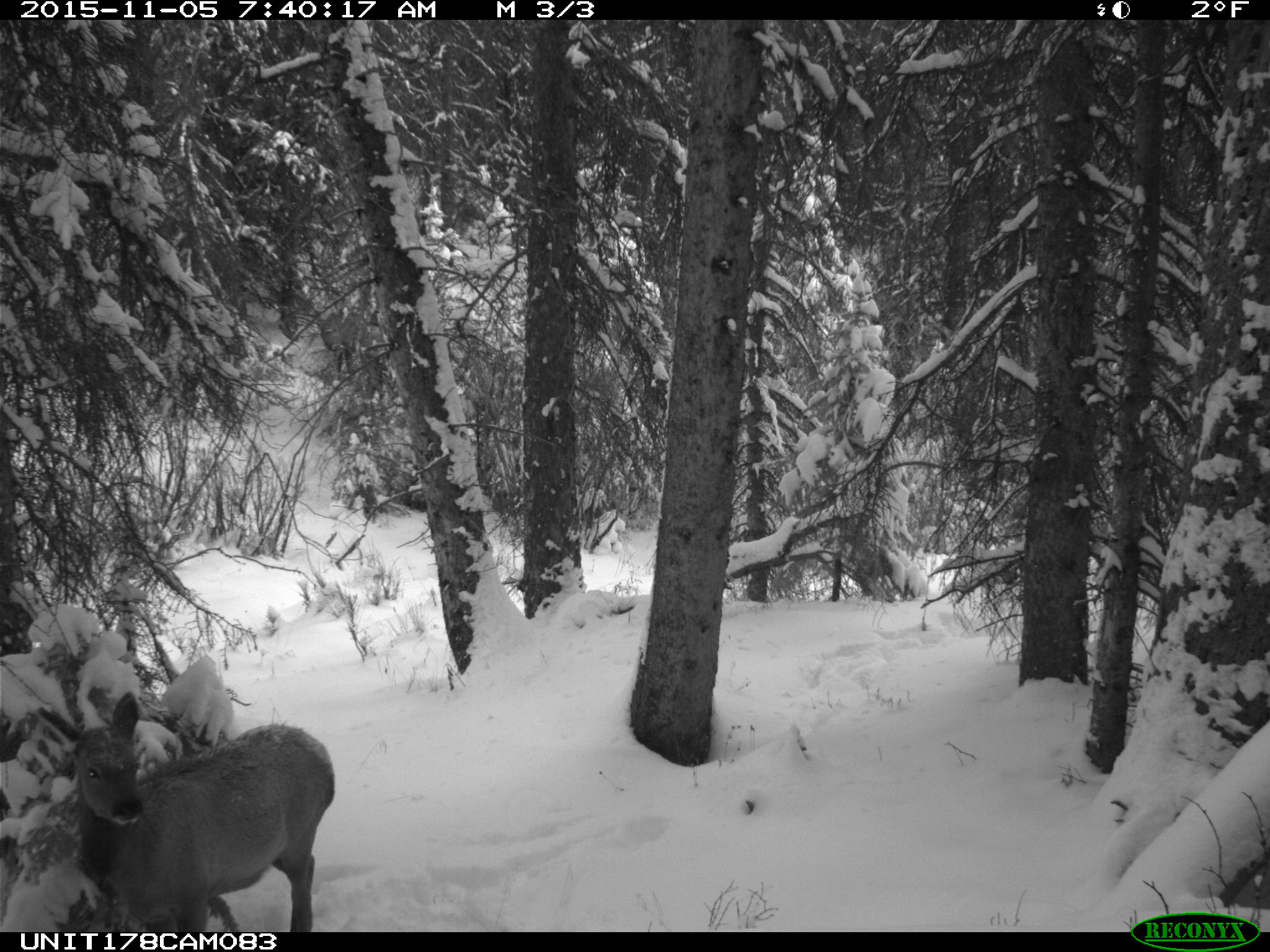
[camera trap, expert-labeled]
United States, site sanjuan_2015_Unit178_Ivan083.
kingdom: Animalia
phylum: Chordata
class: Mammalia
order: Artiodactyla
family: Cervidae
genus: Cervus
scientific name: Cervus elaphus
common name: red deer